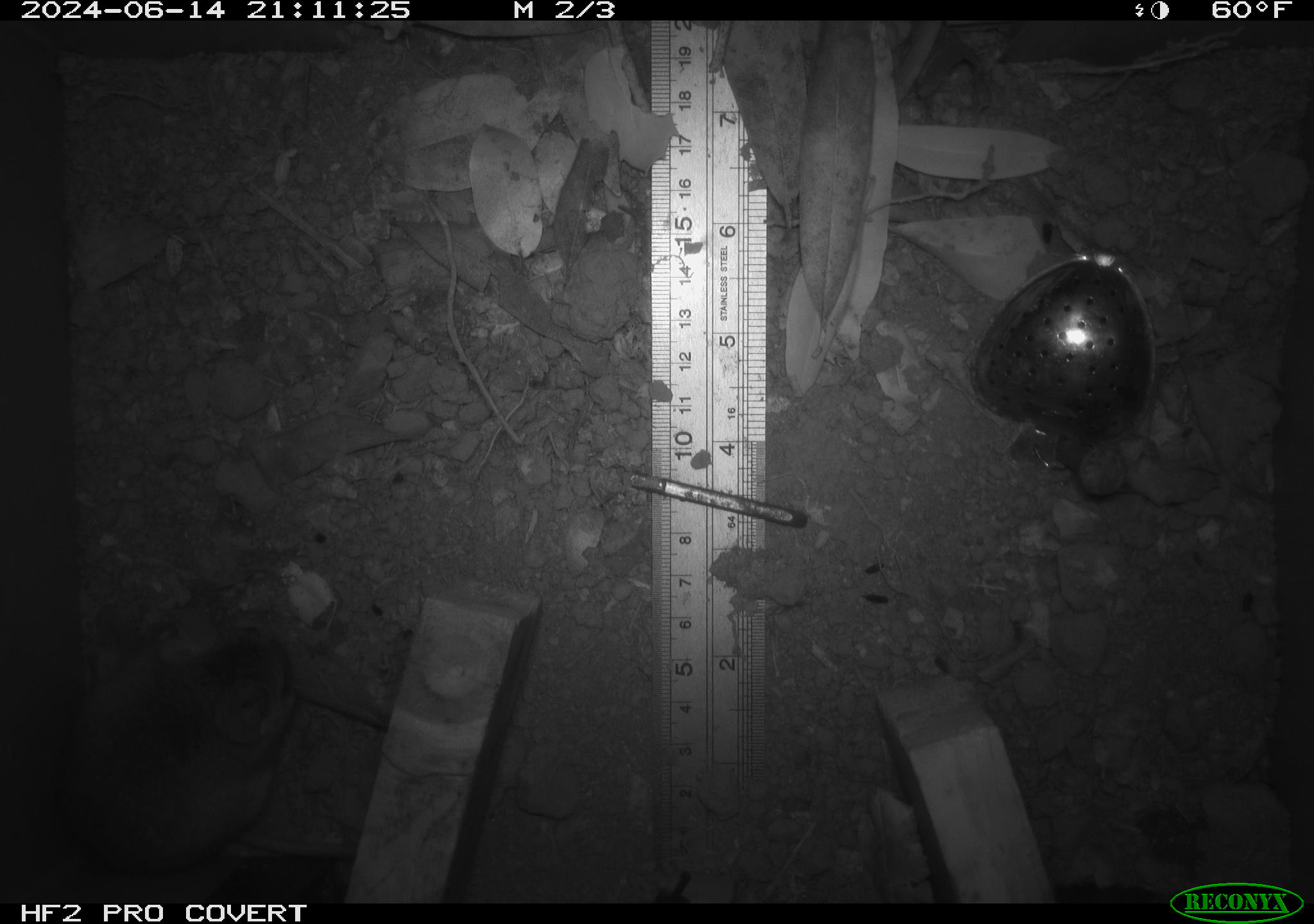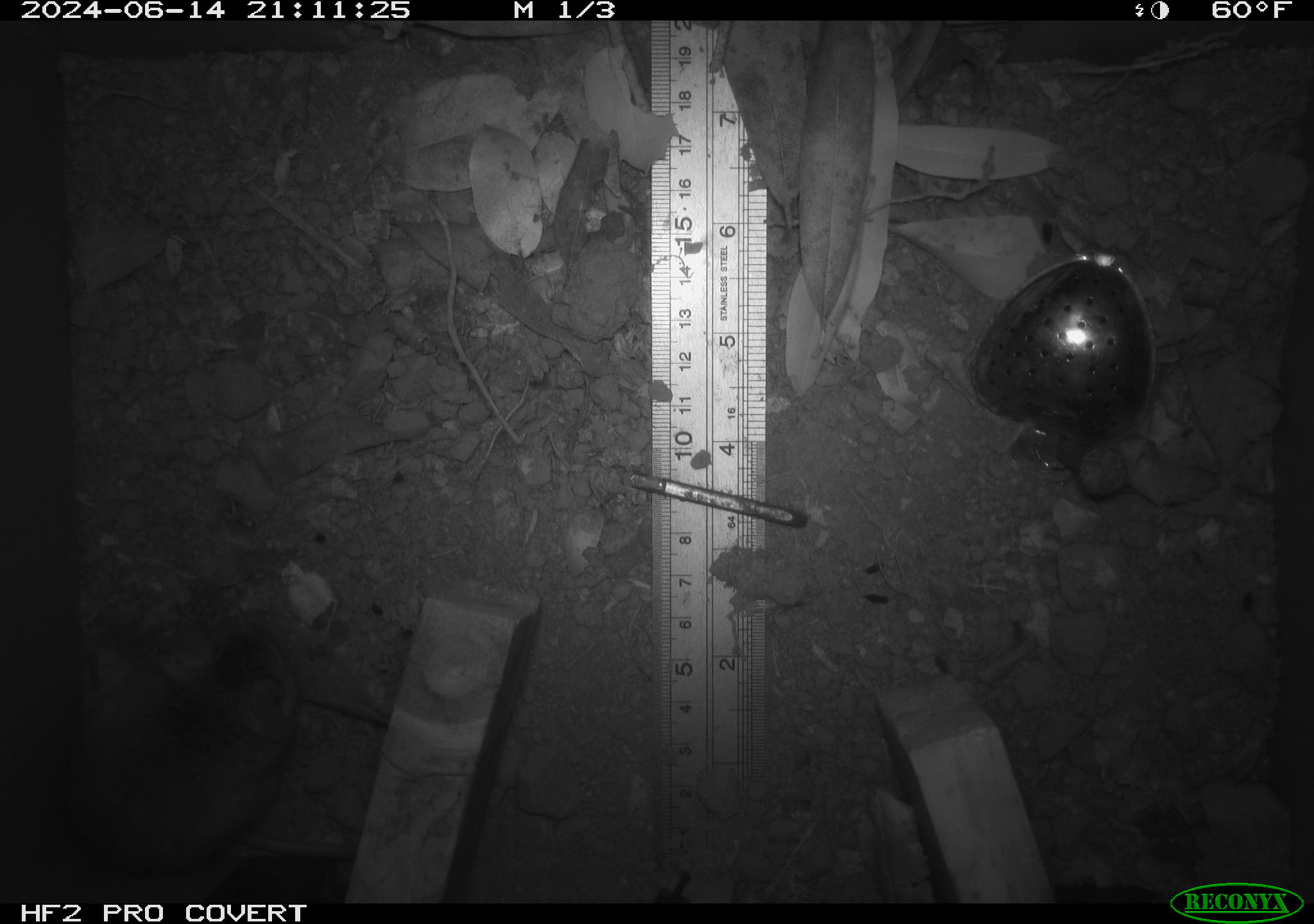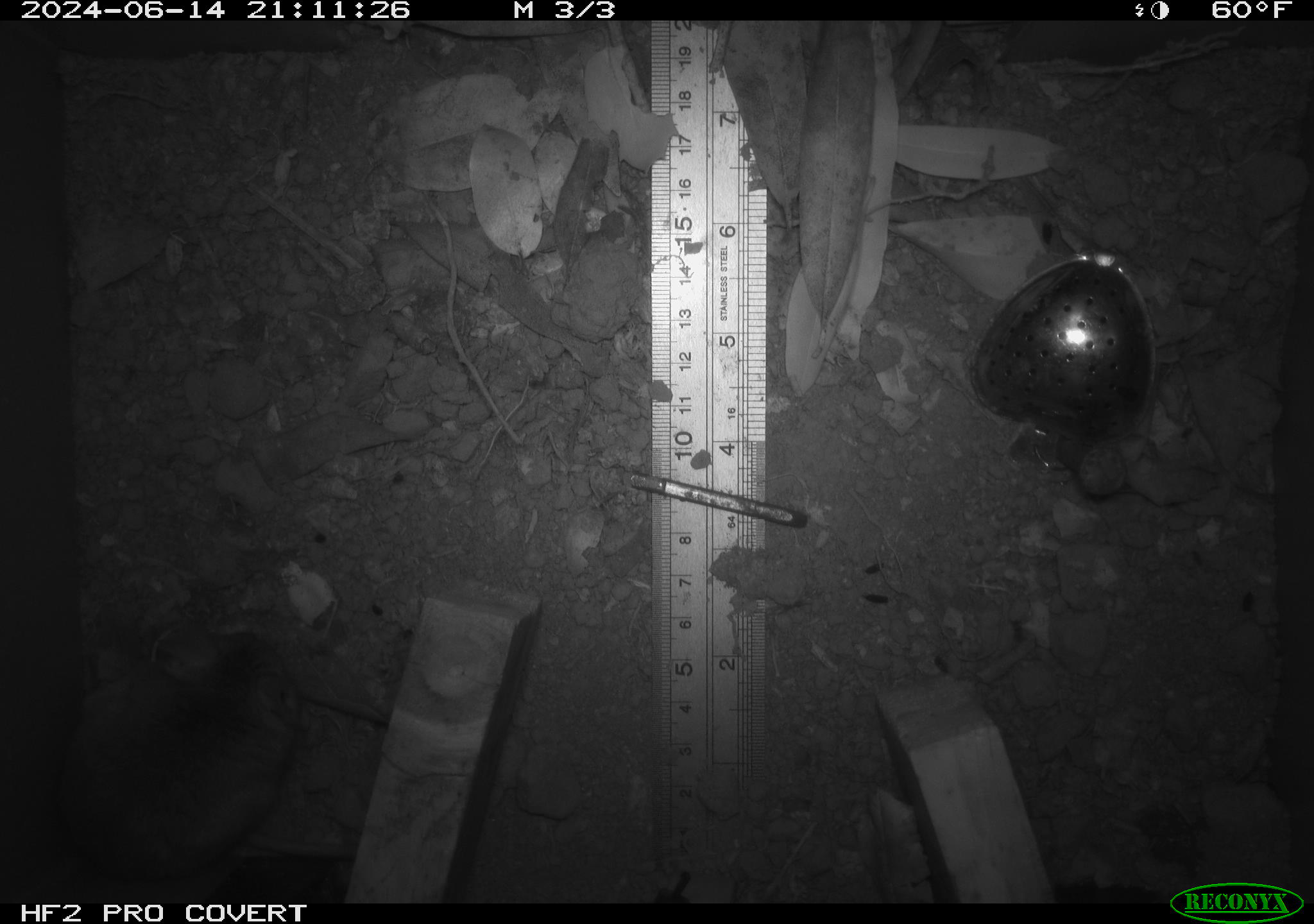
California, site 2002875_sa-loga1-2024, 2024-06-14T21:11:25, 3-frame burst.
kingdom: Animalia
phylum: Chordata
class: Mammalia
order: Rodentia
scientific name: Rodentia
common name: mouse species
Mouse species (Rodentia).